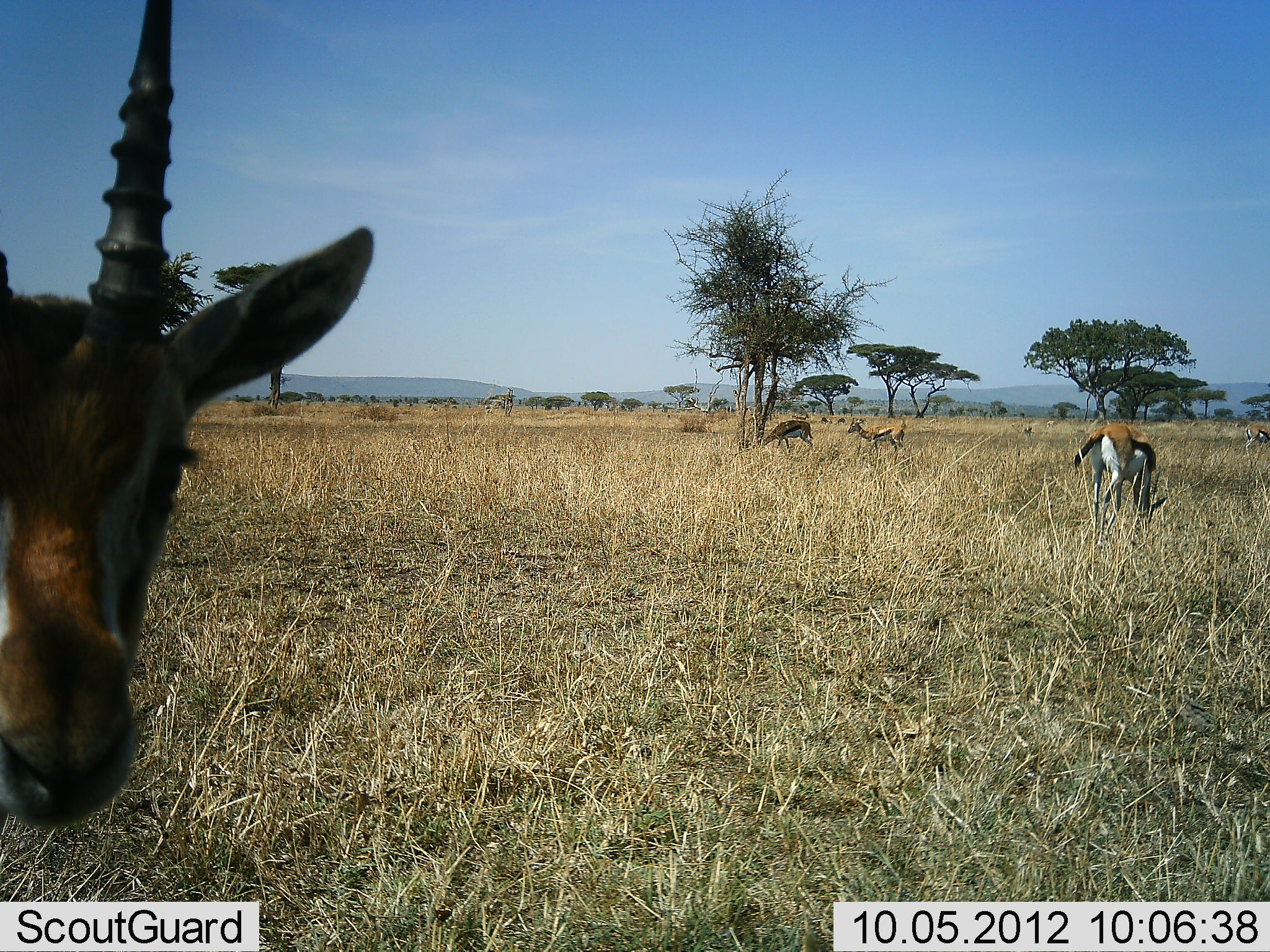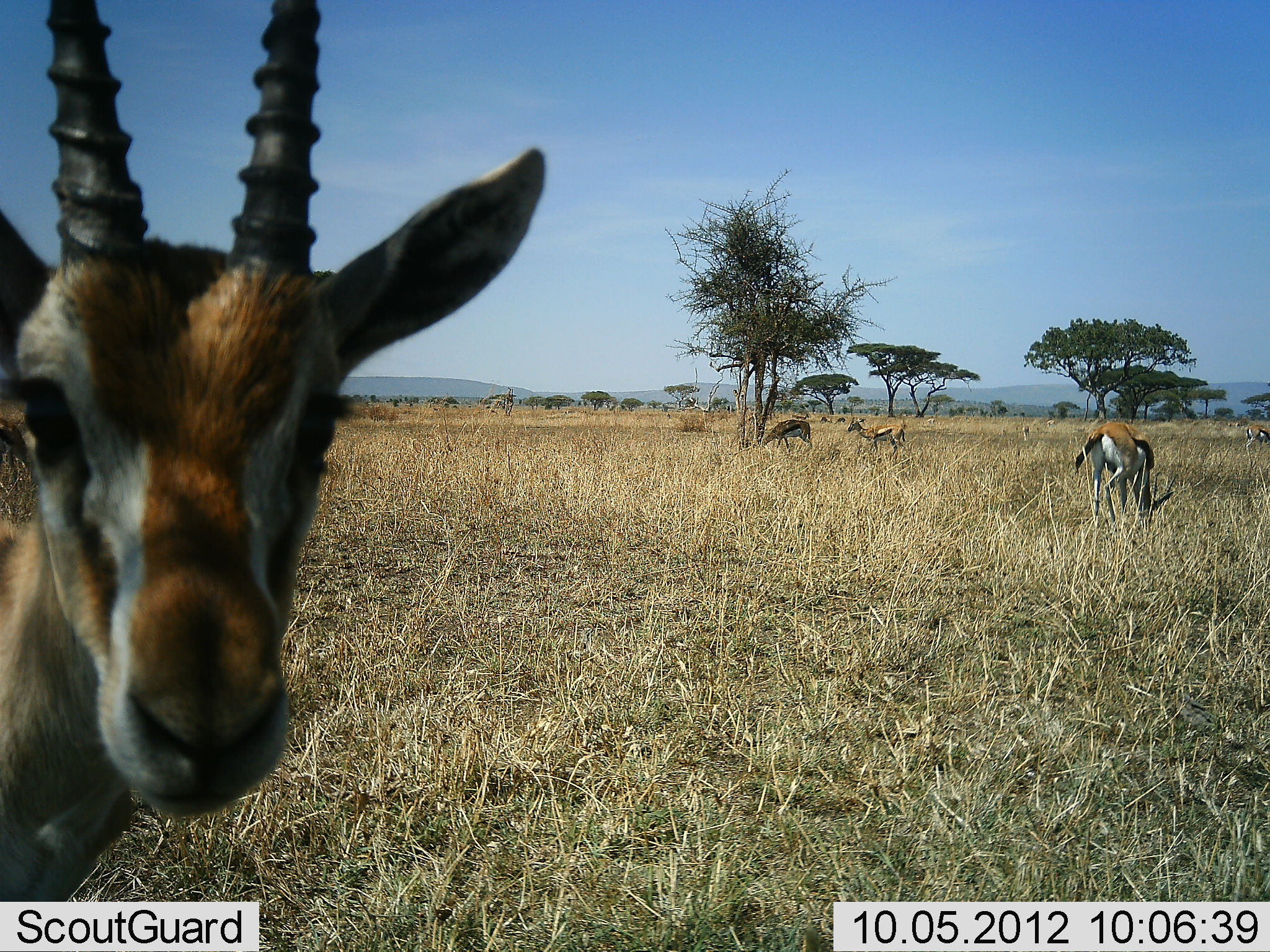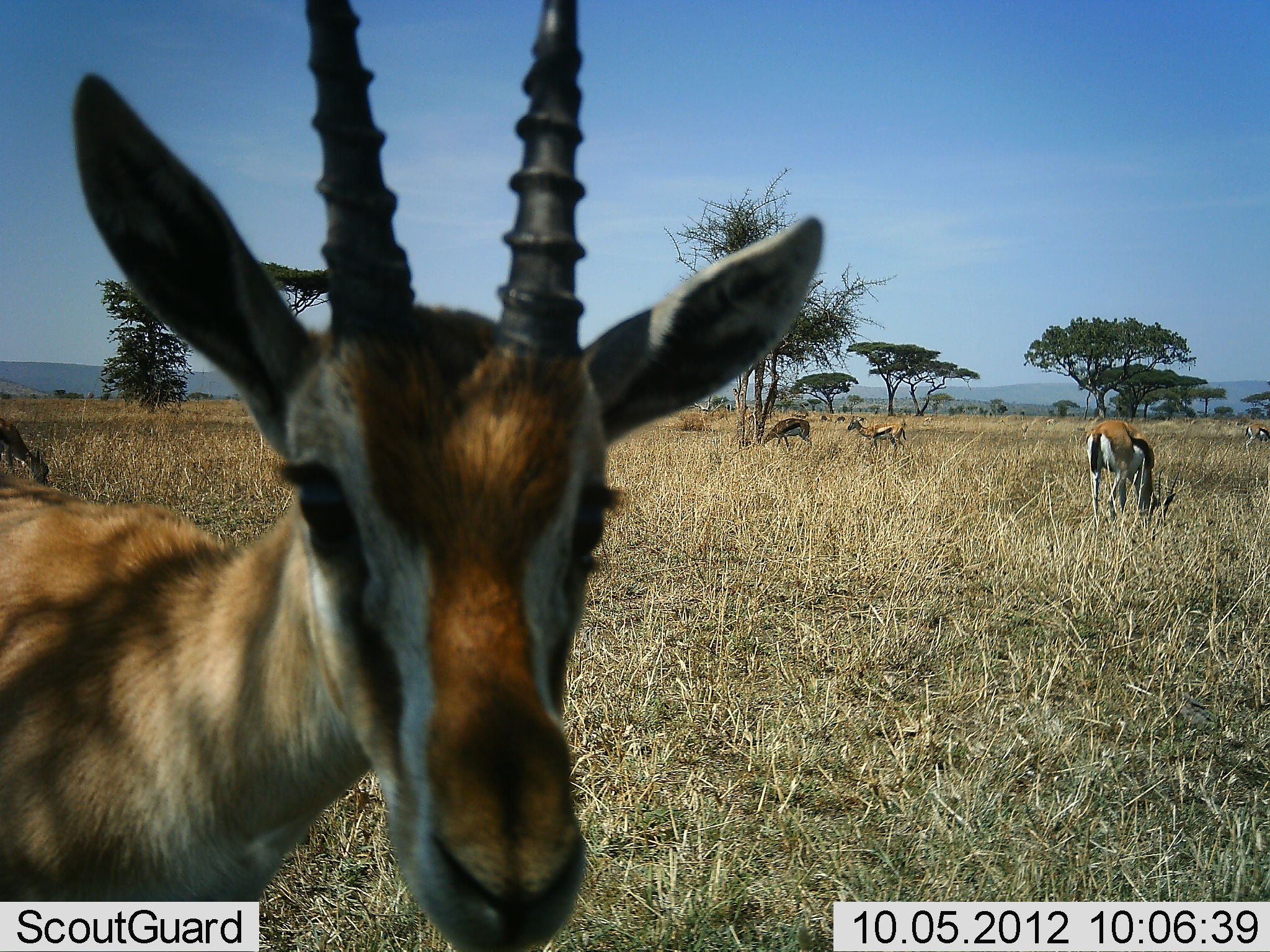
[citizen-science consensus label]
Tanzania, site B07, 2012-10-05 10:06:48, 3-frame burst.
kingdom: Animalia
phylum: Chordata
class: Mammalia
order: Artiodactyla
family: Bovidae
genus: Eudorcas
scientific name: Eudorcas thomsonii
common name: thomson's gazelle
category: gazellethomsons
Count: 6.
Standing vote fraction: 90%.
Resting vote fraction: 0%.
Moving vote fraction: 40%.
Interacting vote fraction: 10%.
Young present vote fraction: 0%.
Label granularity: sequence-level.